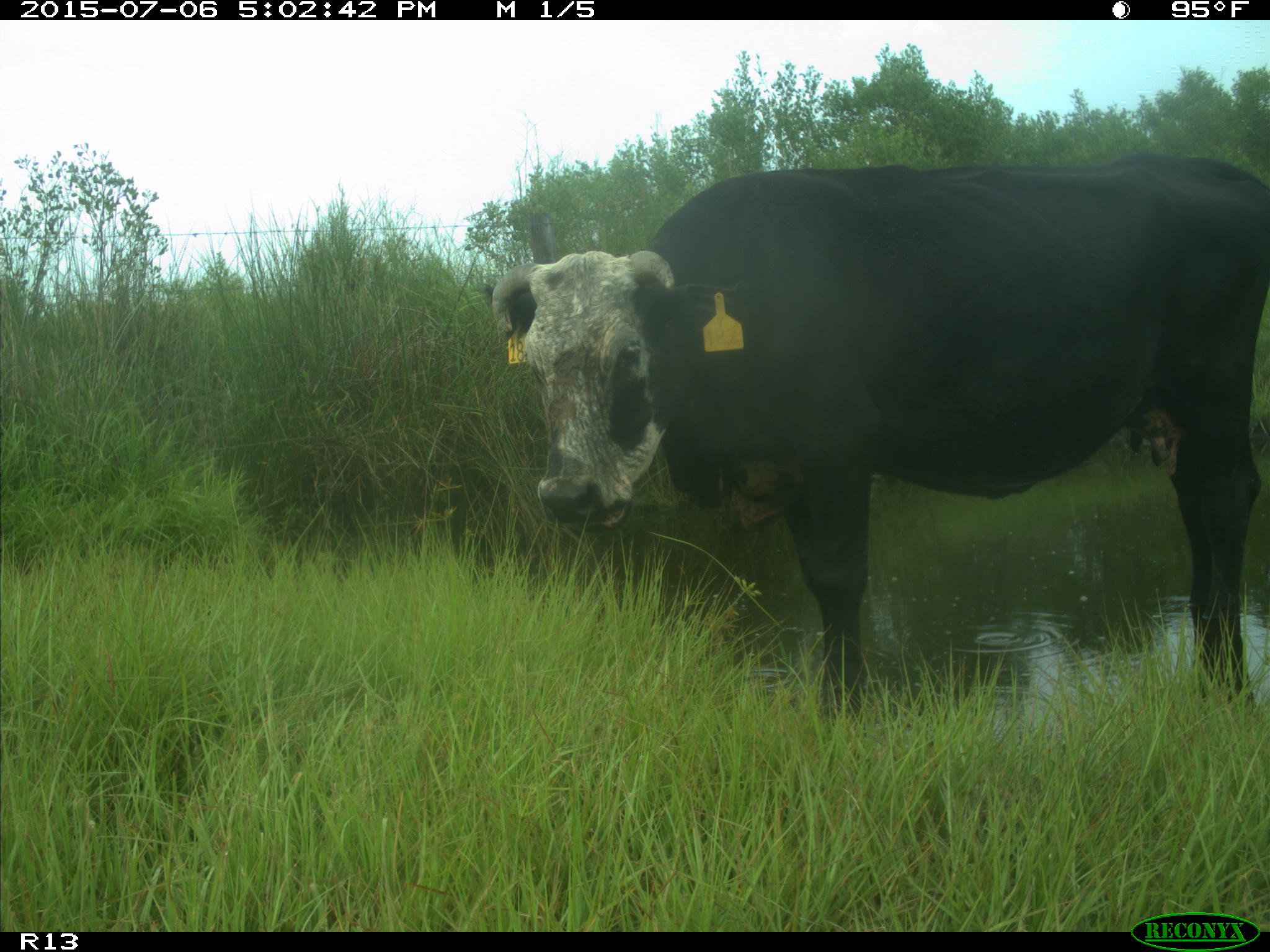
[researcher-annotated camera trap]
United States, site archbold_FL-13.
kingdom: Animalia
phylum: Chordata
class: Mammalia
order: Artiodactyla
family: Bovidae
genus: Bos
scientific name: Bos taurus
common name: domestic cow